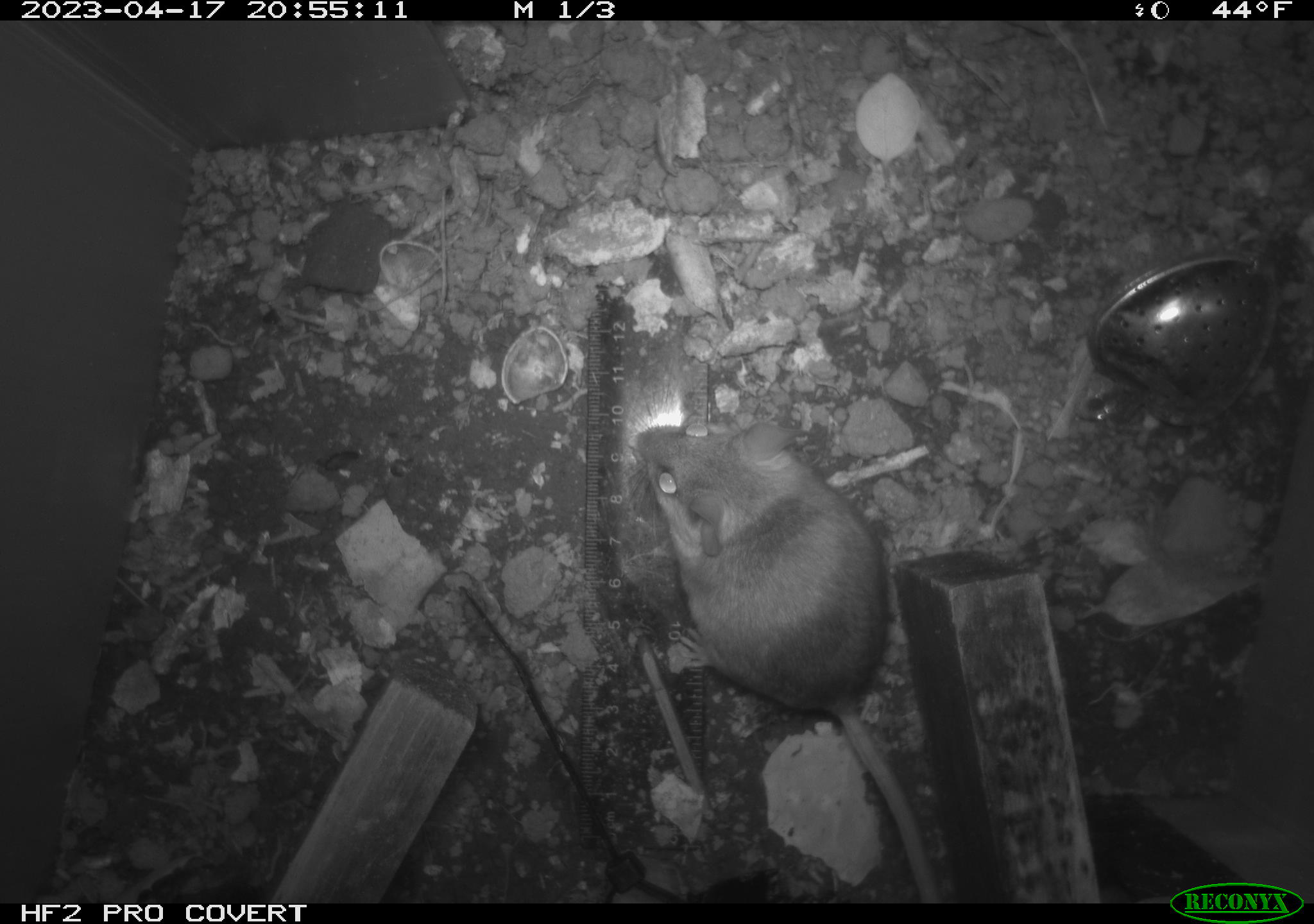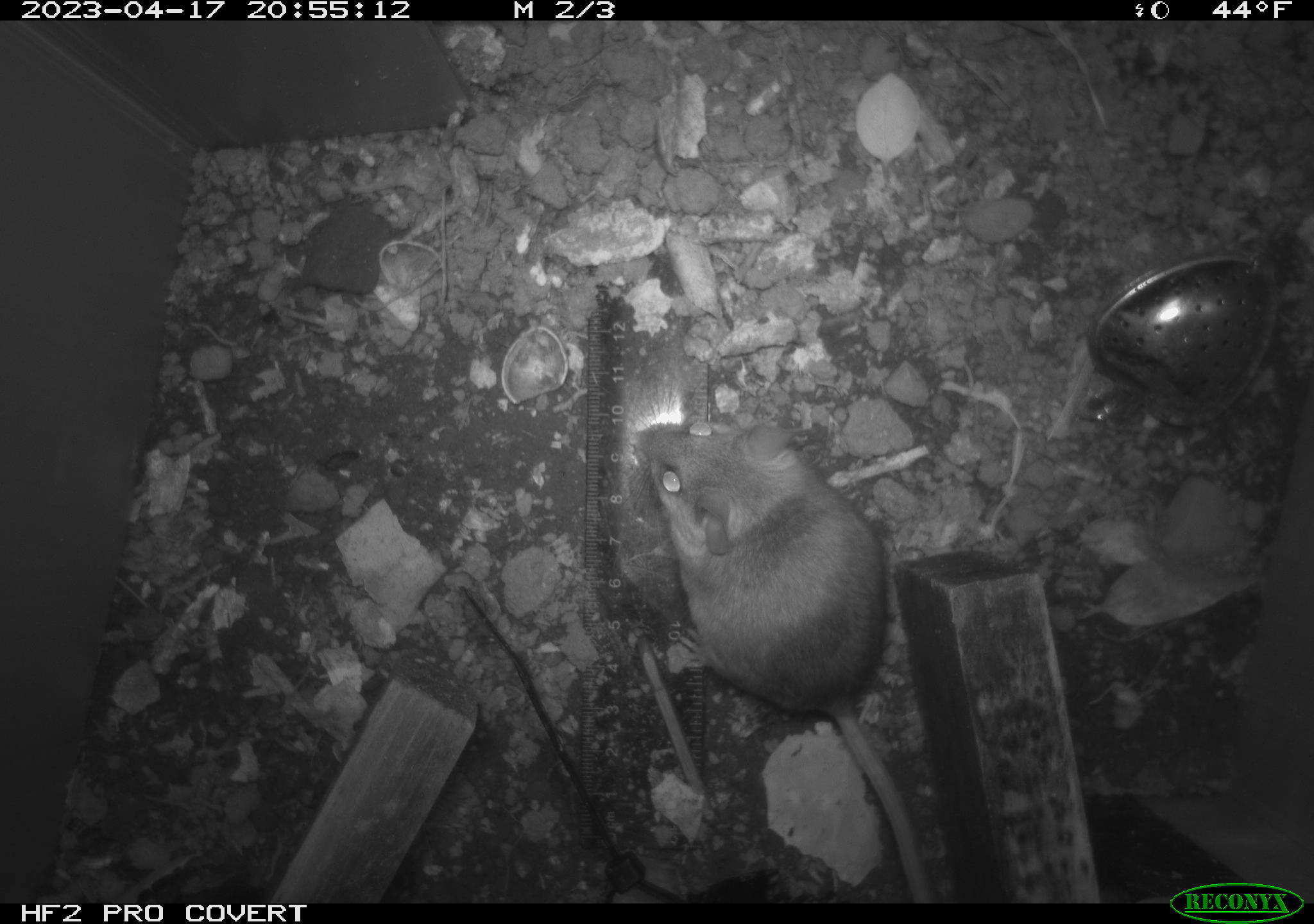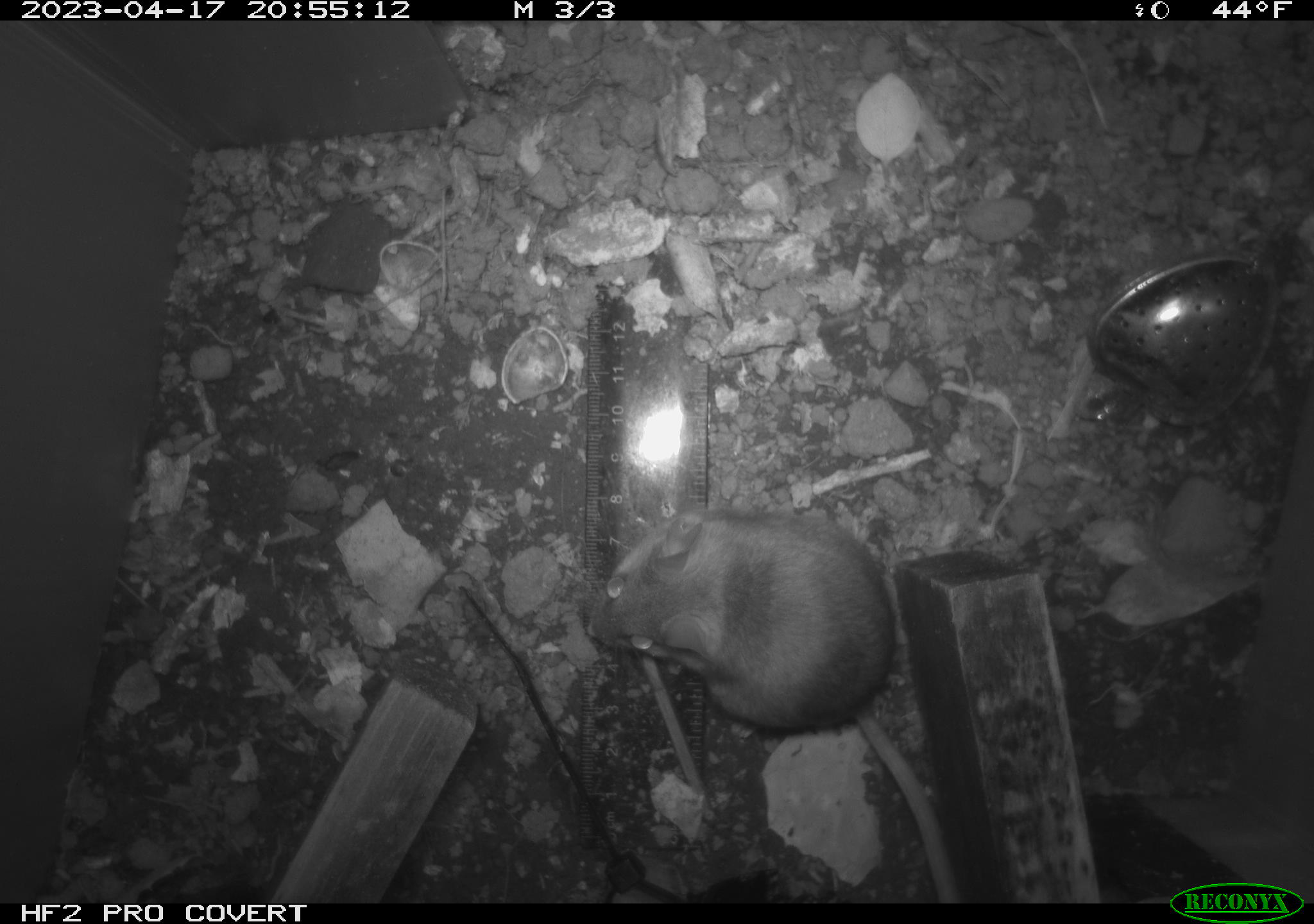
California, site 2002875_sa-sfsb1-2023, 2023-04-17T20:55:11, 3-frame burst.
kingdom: Animalia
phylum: Chordata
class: Mammalia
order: Rodentia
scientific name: Rodentia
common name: mouse species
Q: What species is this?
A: Mouse species (Rodentia).